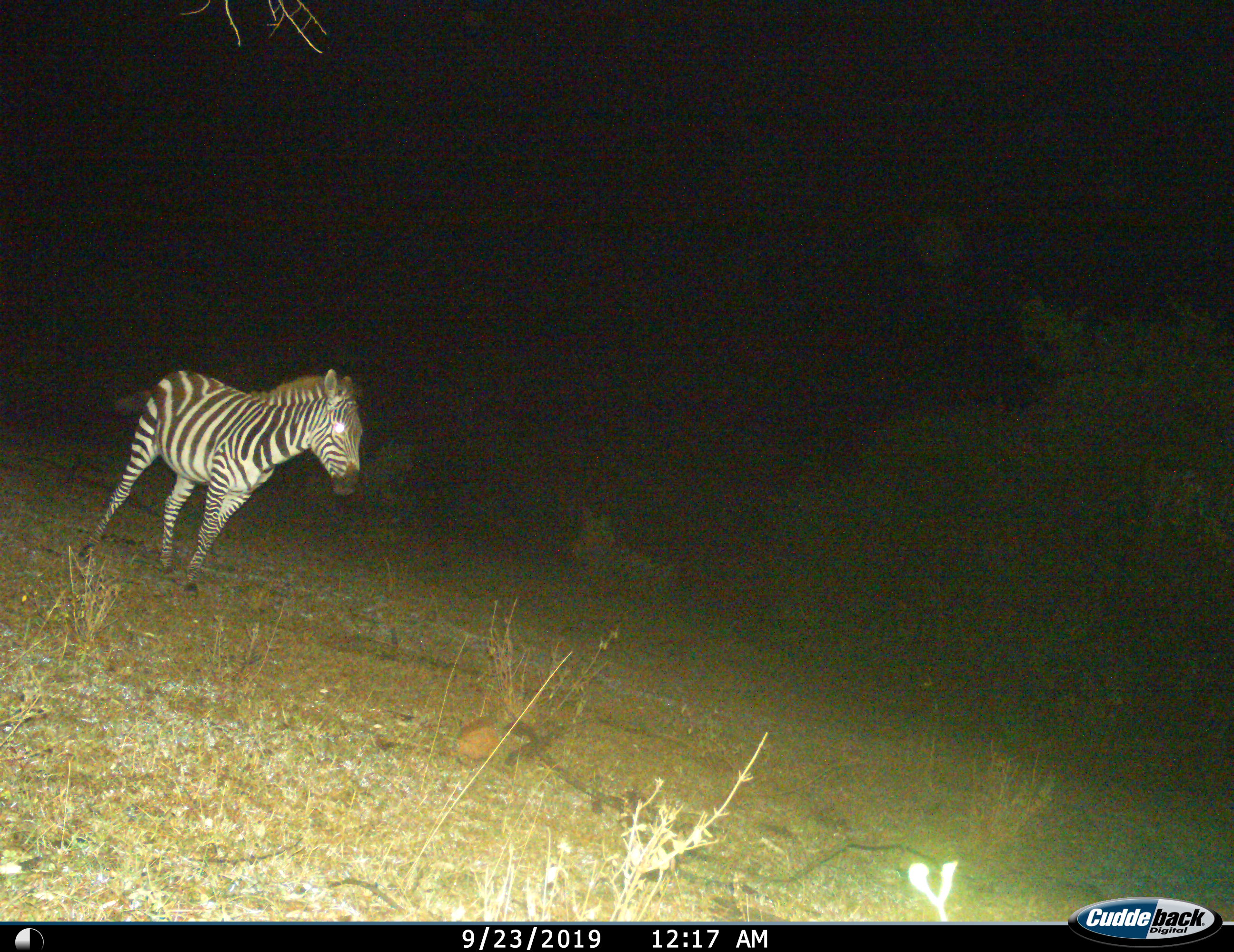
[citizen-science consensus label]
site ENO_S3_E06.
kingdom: Animalia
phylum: Chordata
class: Mammalia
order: Perissodactyla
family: Equidae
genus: Equus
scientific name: Equus quagga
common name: plains zebra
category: zebraplains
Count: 1.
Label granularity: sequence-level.